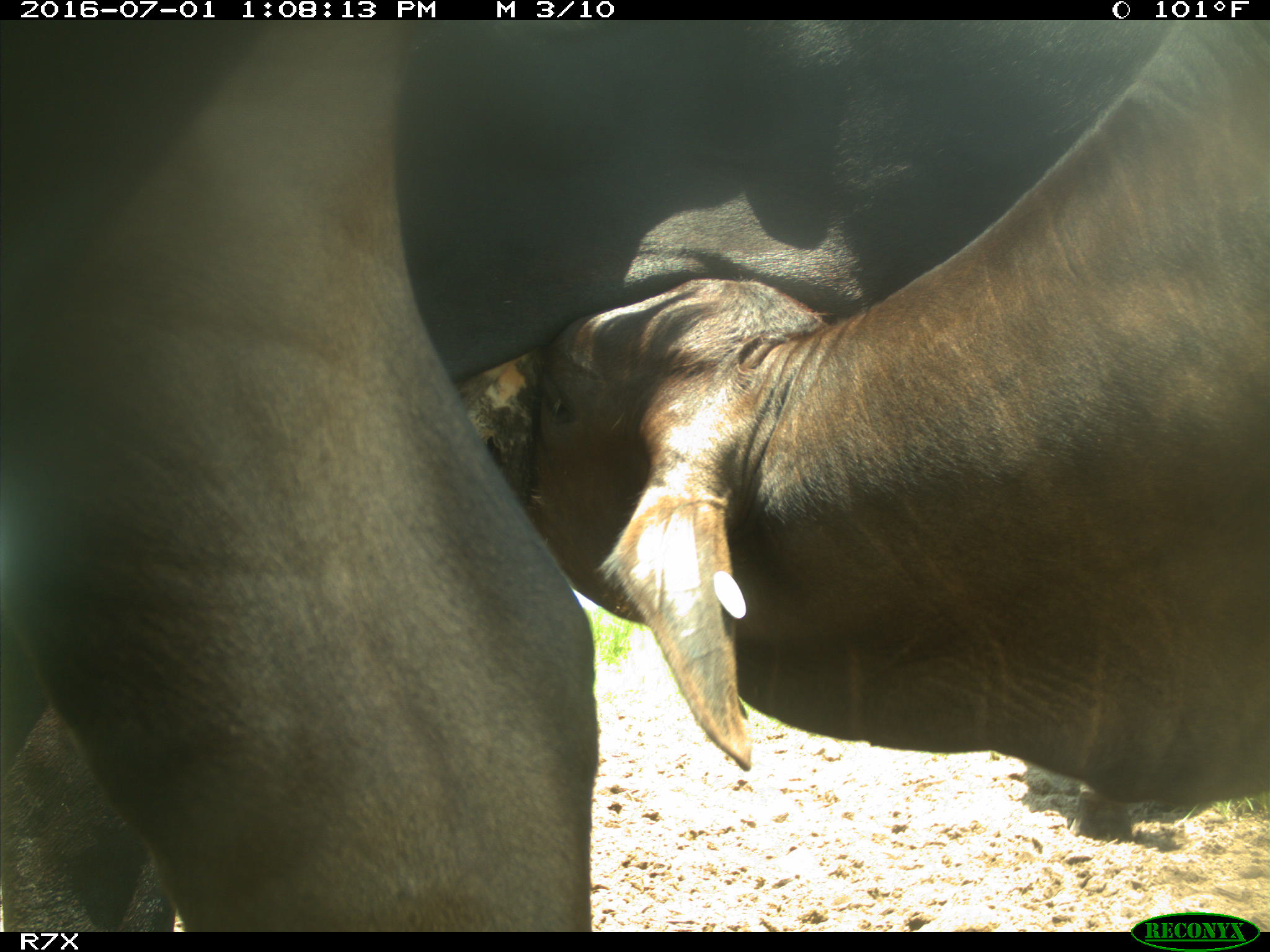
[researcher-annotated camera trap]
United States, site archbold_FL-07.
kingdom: Animalia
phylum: Chordata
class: Mammalia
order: Artiodactyla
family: Bovidae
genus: Bos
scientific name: Bos taurus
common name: domestic cow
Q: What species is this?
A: Bos taurus (domestic cow).